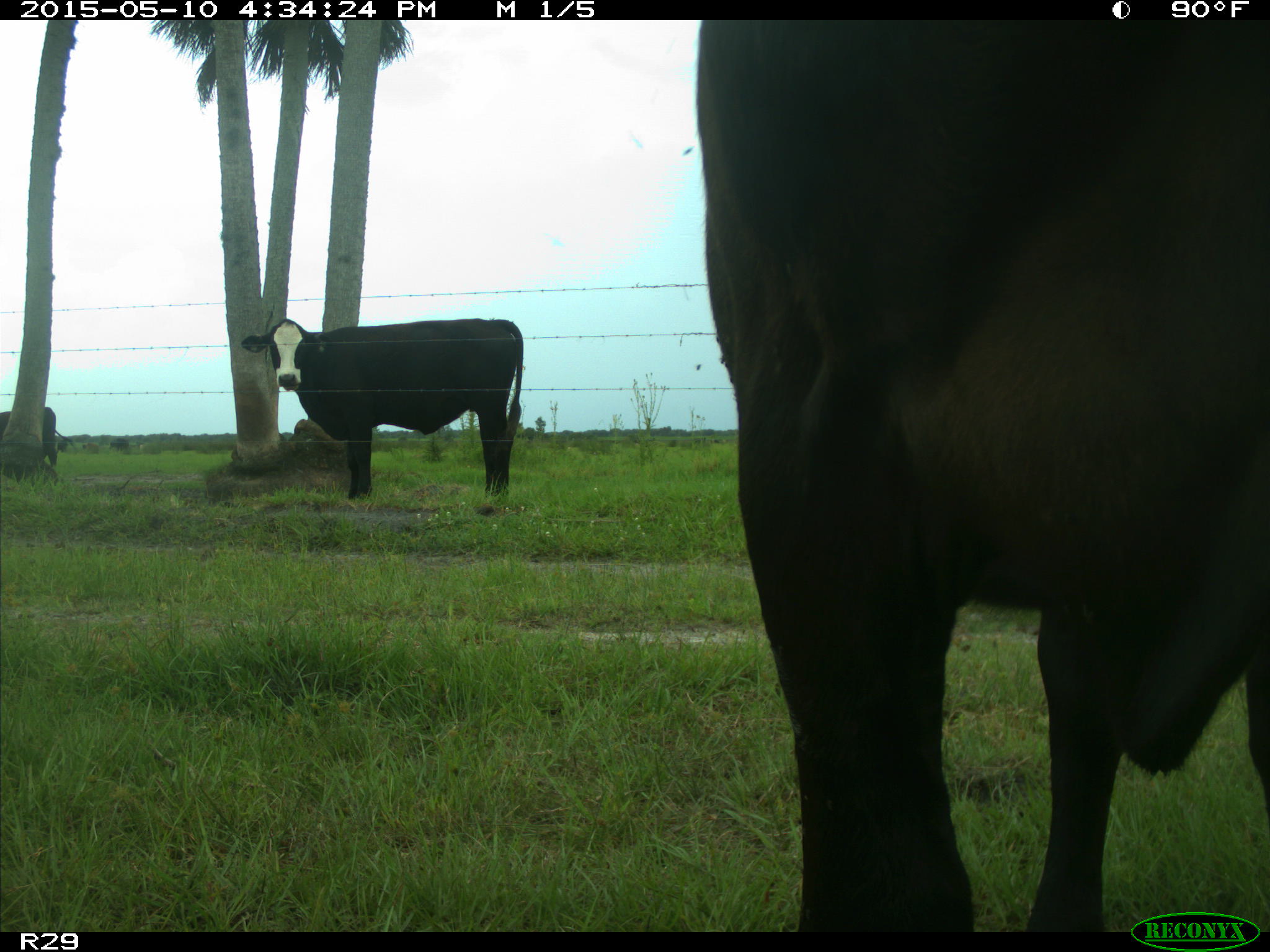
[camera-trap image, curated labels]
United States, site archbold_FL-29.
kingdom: Animalia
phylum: Chordata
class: Mammalia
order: Artiodactyla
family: Bovidae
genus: Bos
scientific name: Bos taurus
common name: domestic cow